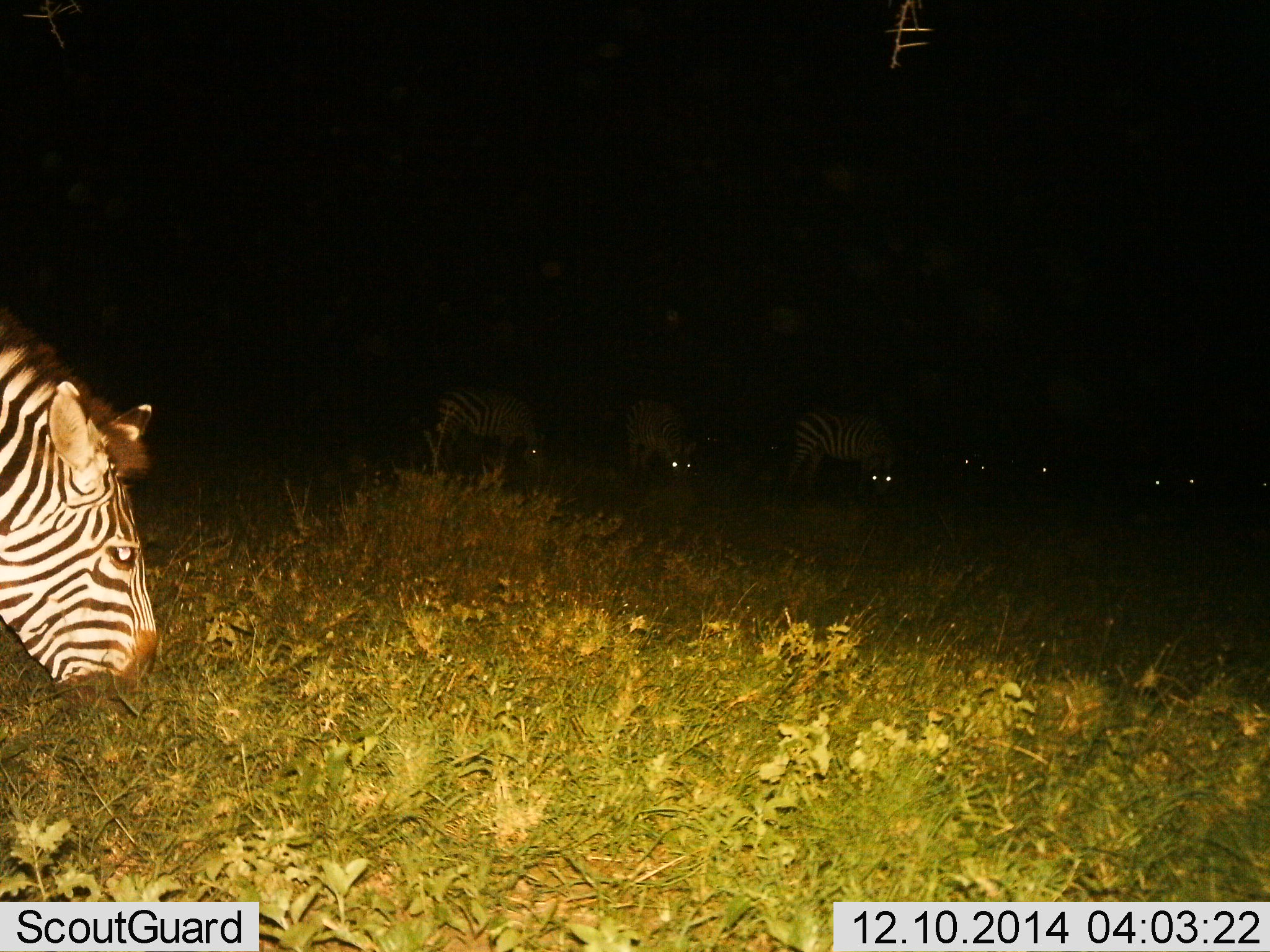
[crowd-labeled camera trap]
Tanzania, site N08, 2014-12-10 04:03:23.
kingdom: Animalia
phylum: Chordata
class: Mammalia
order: Perissodactyla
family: Equidae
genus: Equus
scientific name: Equus quagga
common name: plains zebra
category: zebra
Zebra (plains zebra) (Equus quagga), count 7. Behavior (volunteer vote fractions): standing 40%, resting 0%, moving 0%, interacting 0%. Young present (vote fraction): 0%. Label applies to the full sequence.